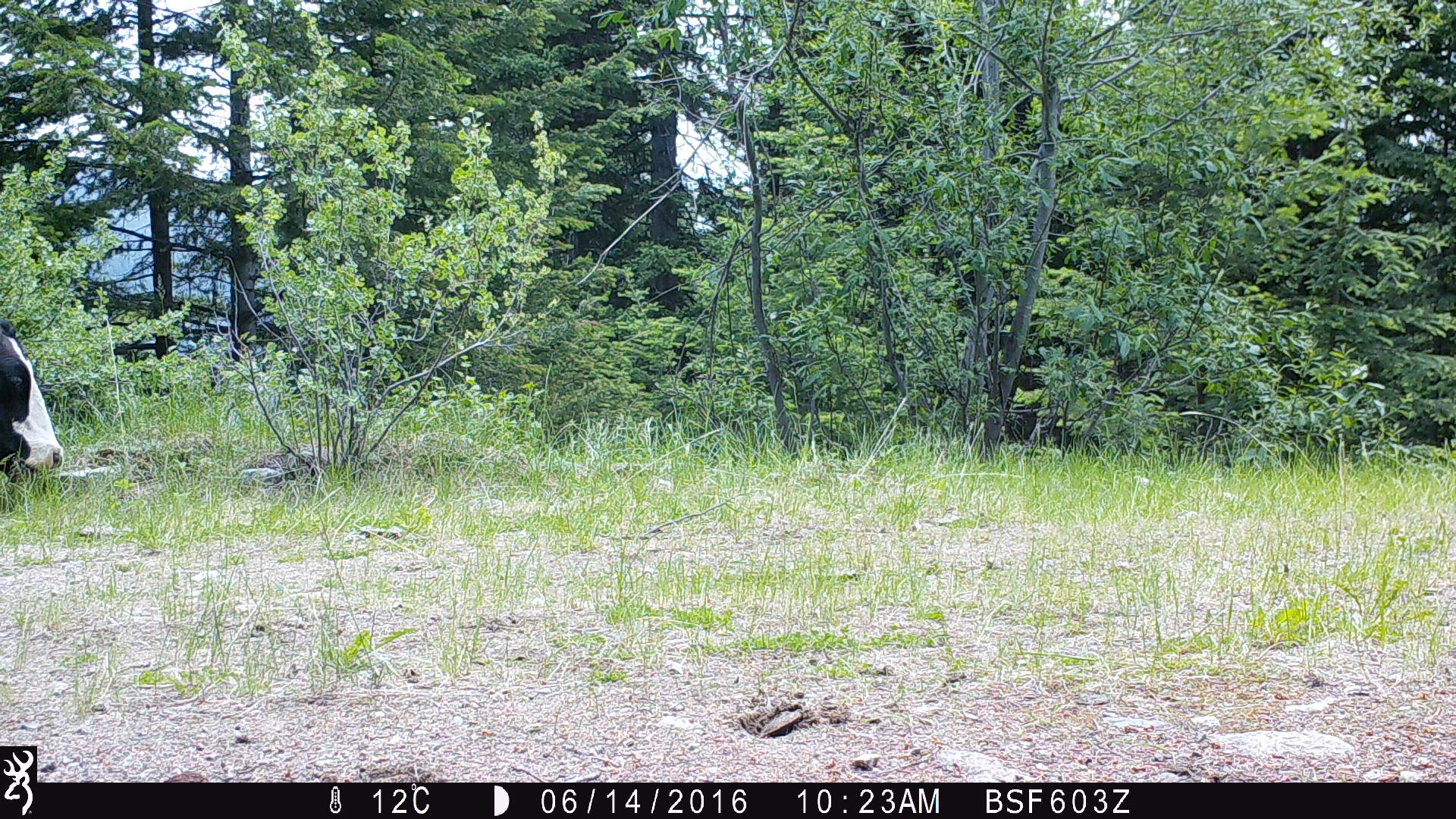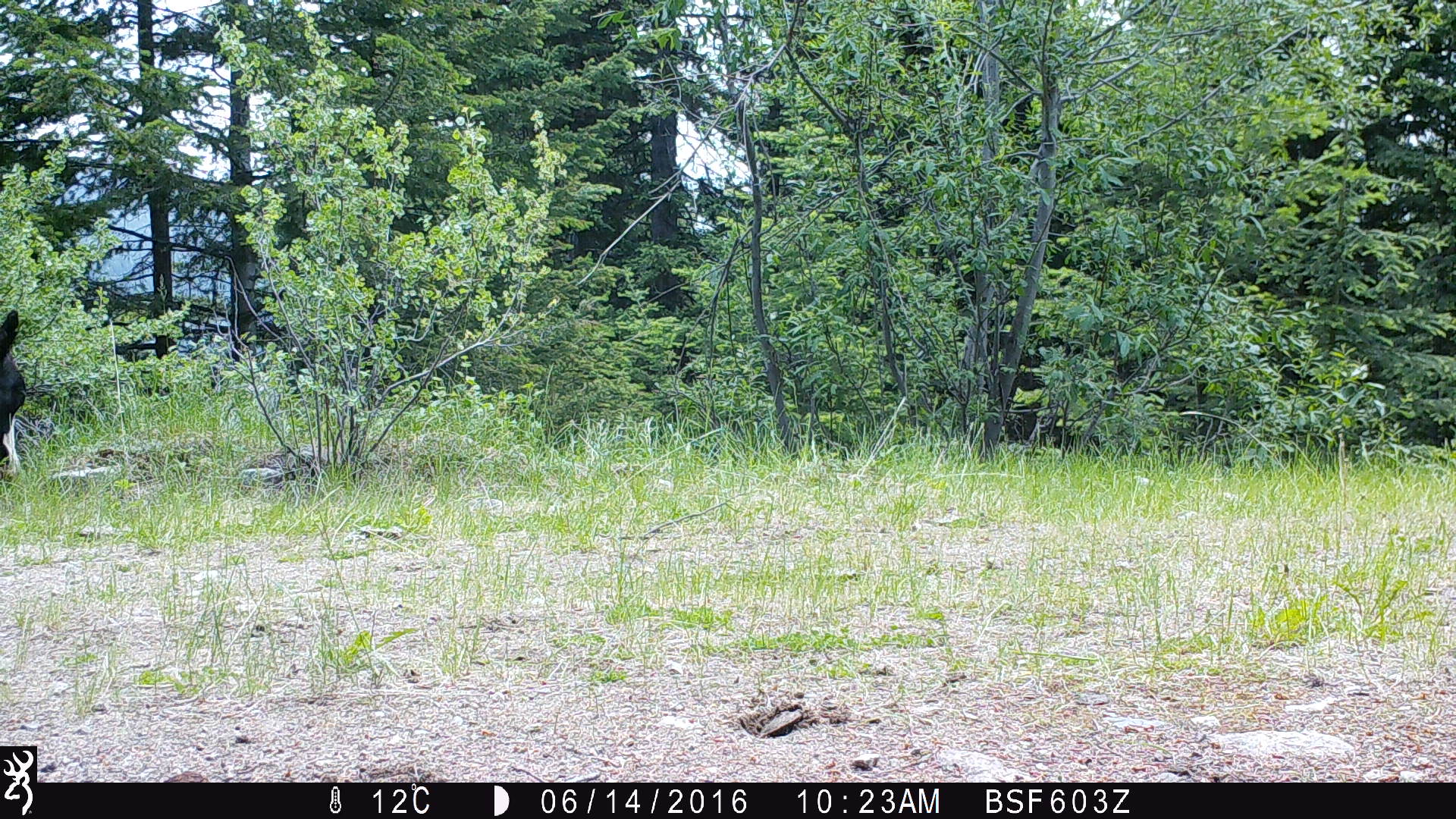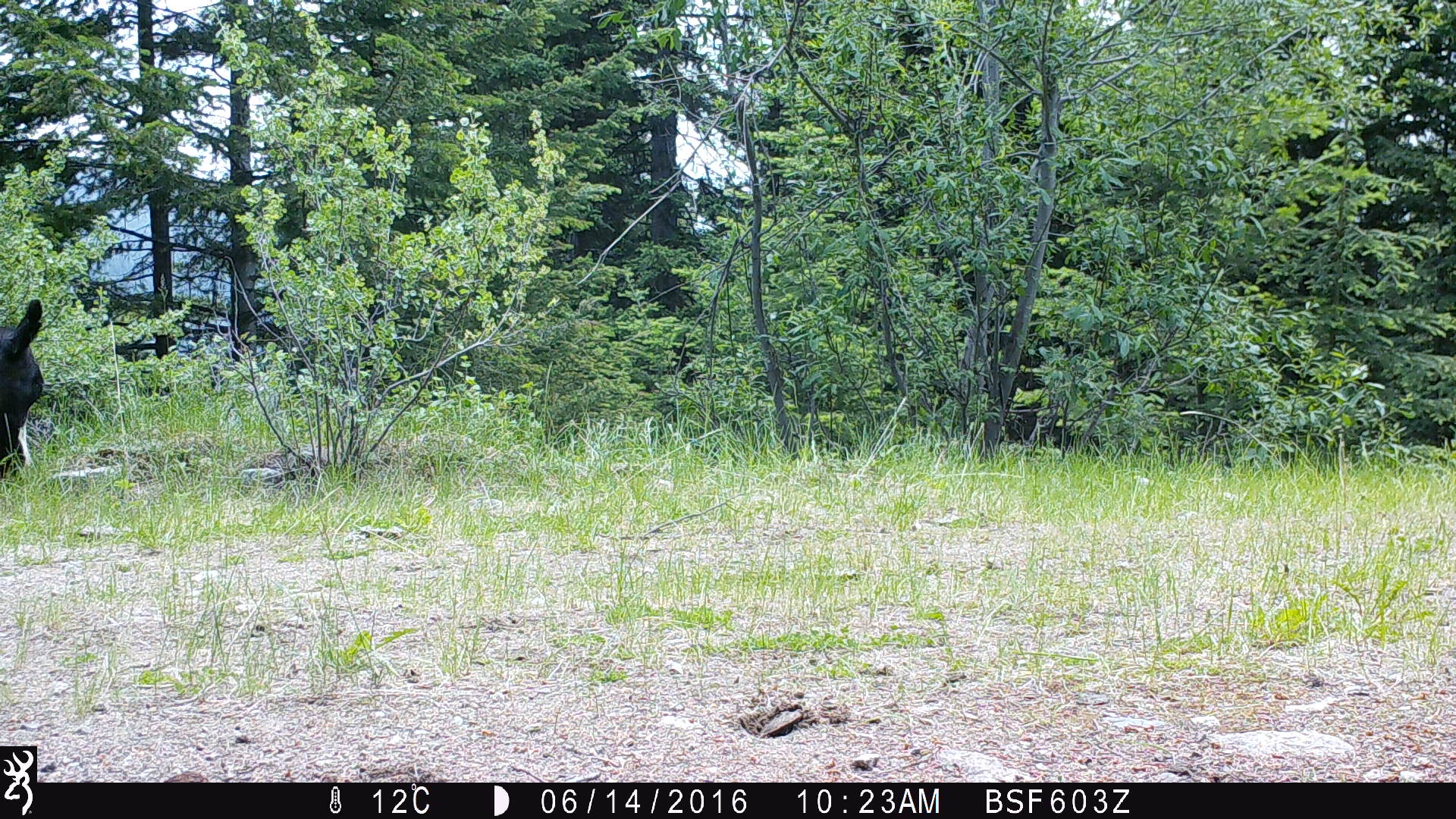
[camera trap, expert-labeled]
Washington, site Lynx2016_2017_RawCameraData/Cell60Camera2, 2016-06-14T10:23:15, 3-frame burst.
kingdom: Animalia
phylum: Chordata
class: Mammalia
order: Artiodactyla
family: Bovidae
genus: Bos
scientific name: Bos taurus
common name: domestic cattle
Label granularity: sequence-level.